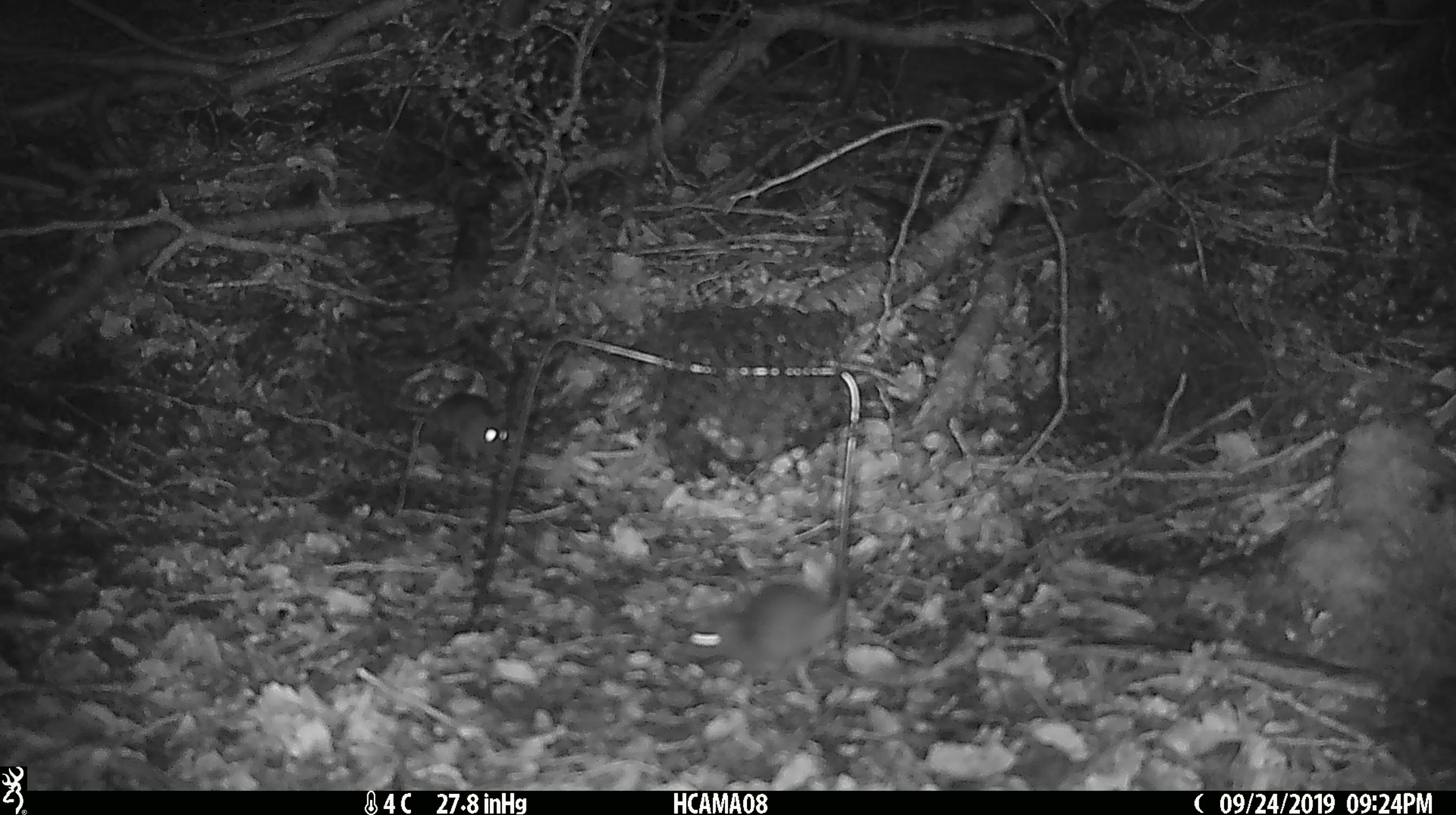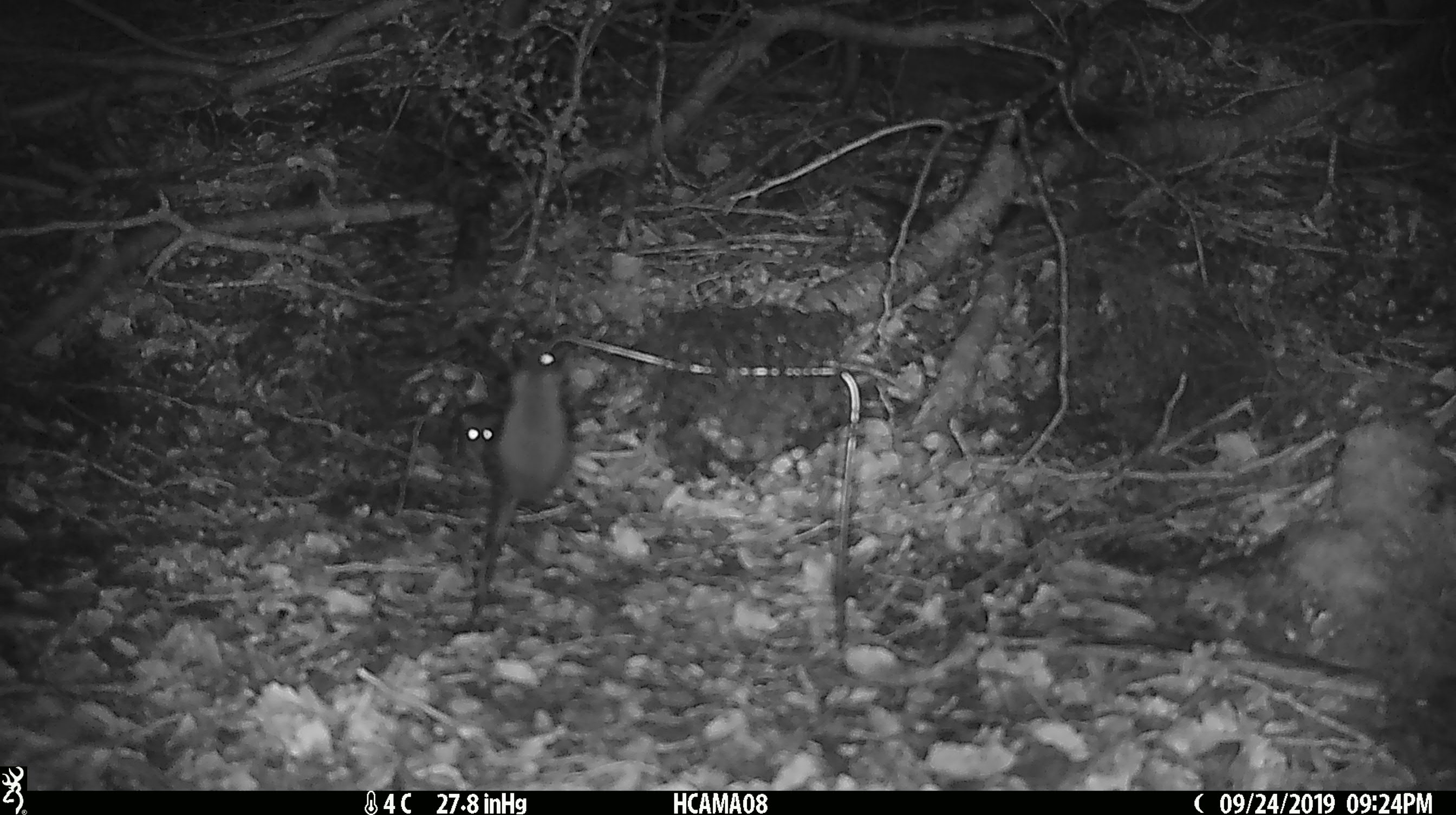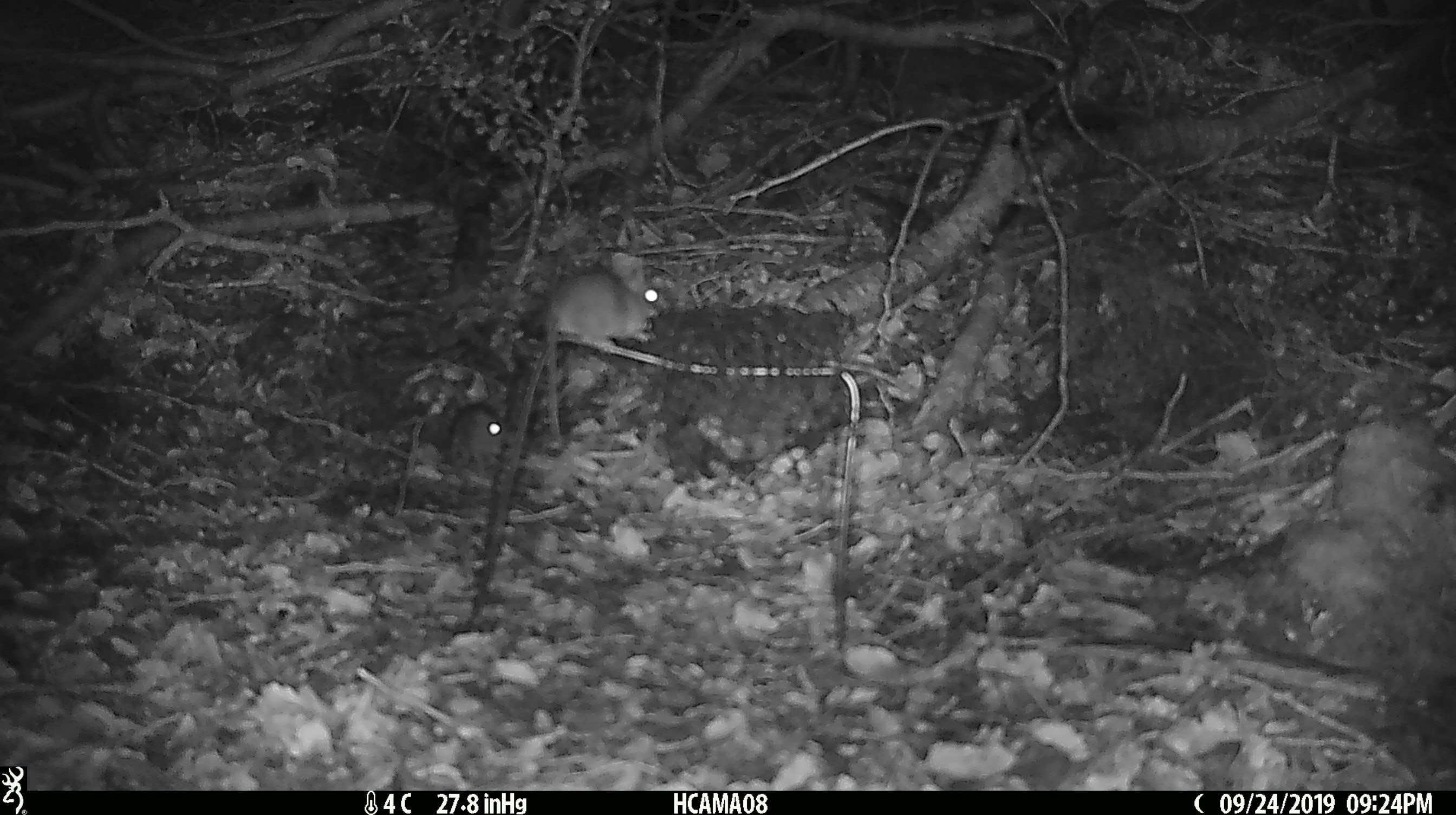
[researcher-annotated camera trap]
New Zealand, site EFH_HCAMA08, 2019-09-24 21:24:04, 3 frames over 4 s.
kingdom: Animalia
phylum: Chordata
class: Mammalia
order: Rodentia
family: Muridae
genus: Mus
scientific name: Mus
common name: mouse